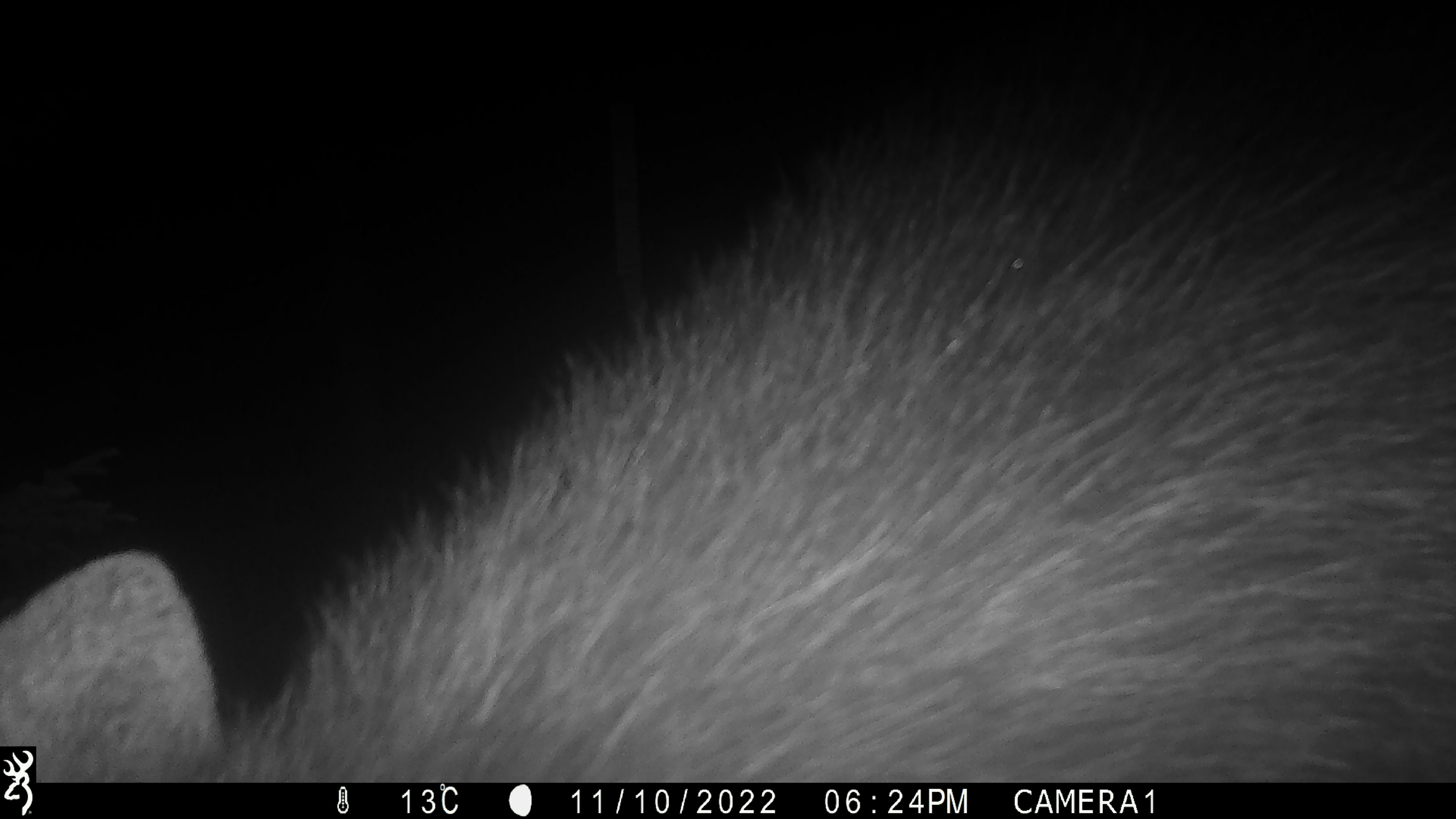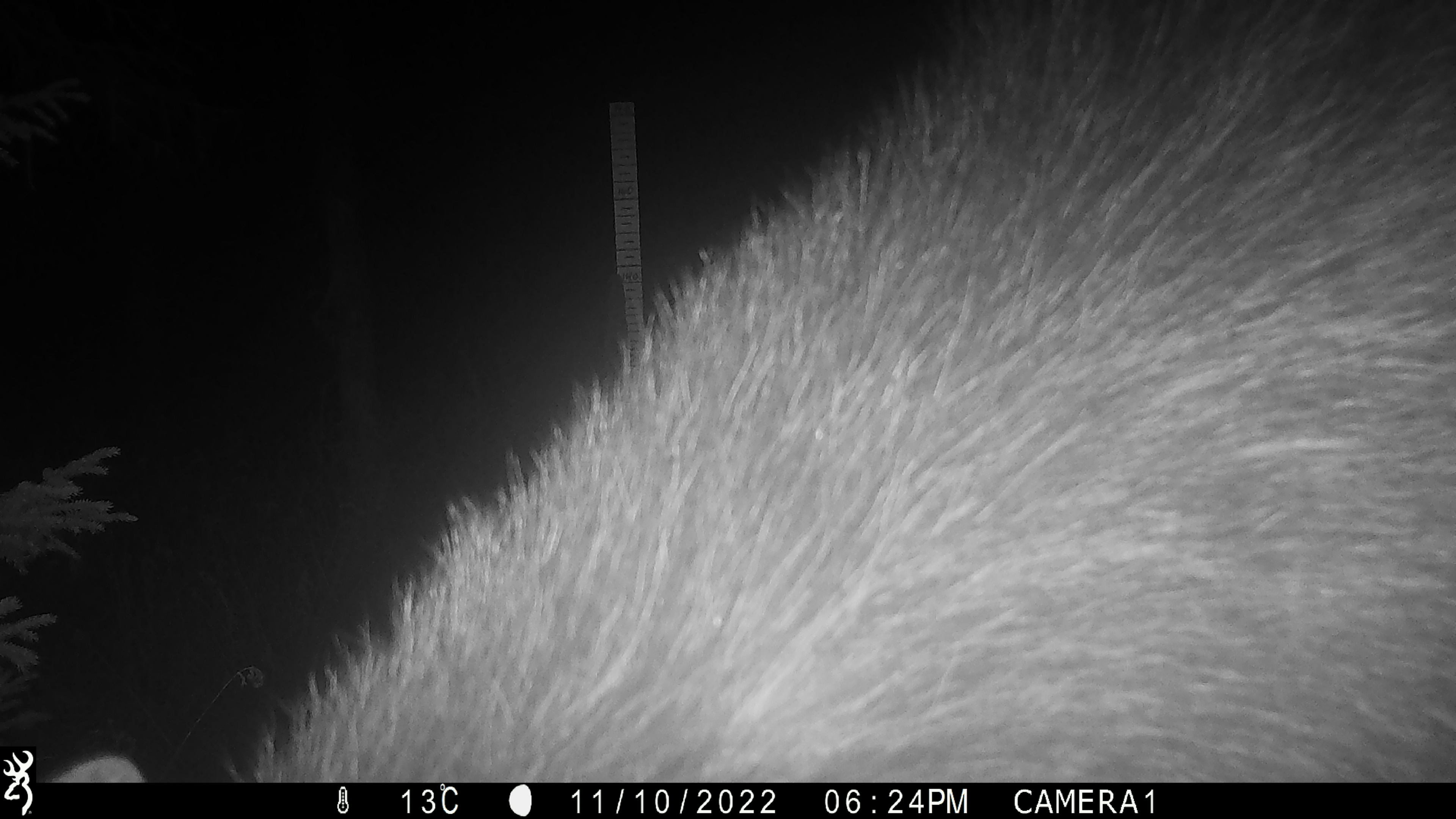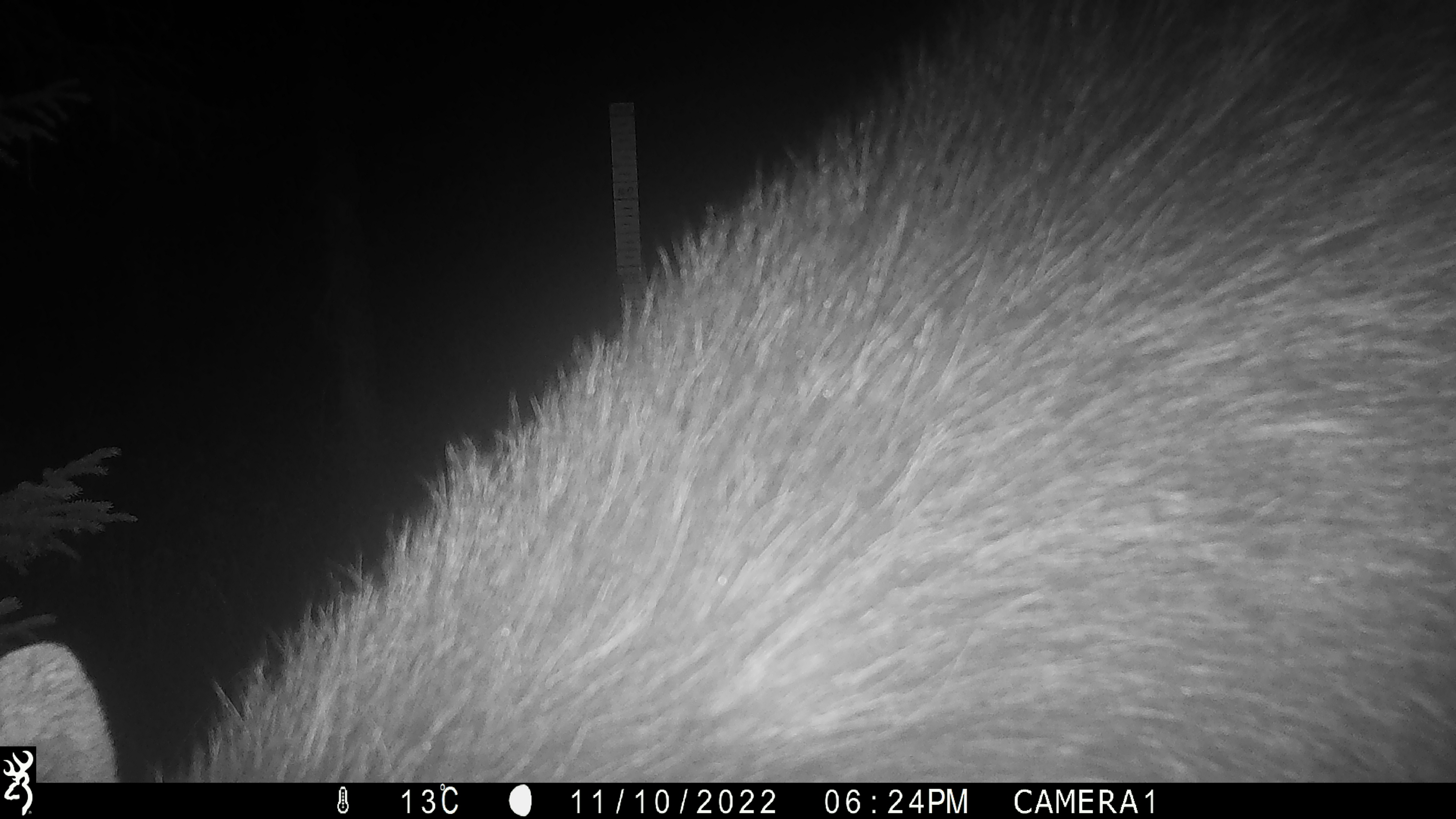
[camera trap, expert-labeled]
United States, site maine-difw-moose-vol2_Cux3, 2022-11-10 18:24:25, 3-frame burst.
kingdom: Animalia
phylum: Chordata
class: Mammalia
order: Artiodactyla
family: Cervidae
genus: Alces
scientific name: Alces alces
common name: moose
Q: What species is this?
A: Moose (Alces alces).